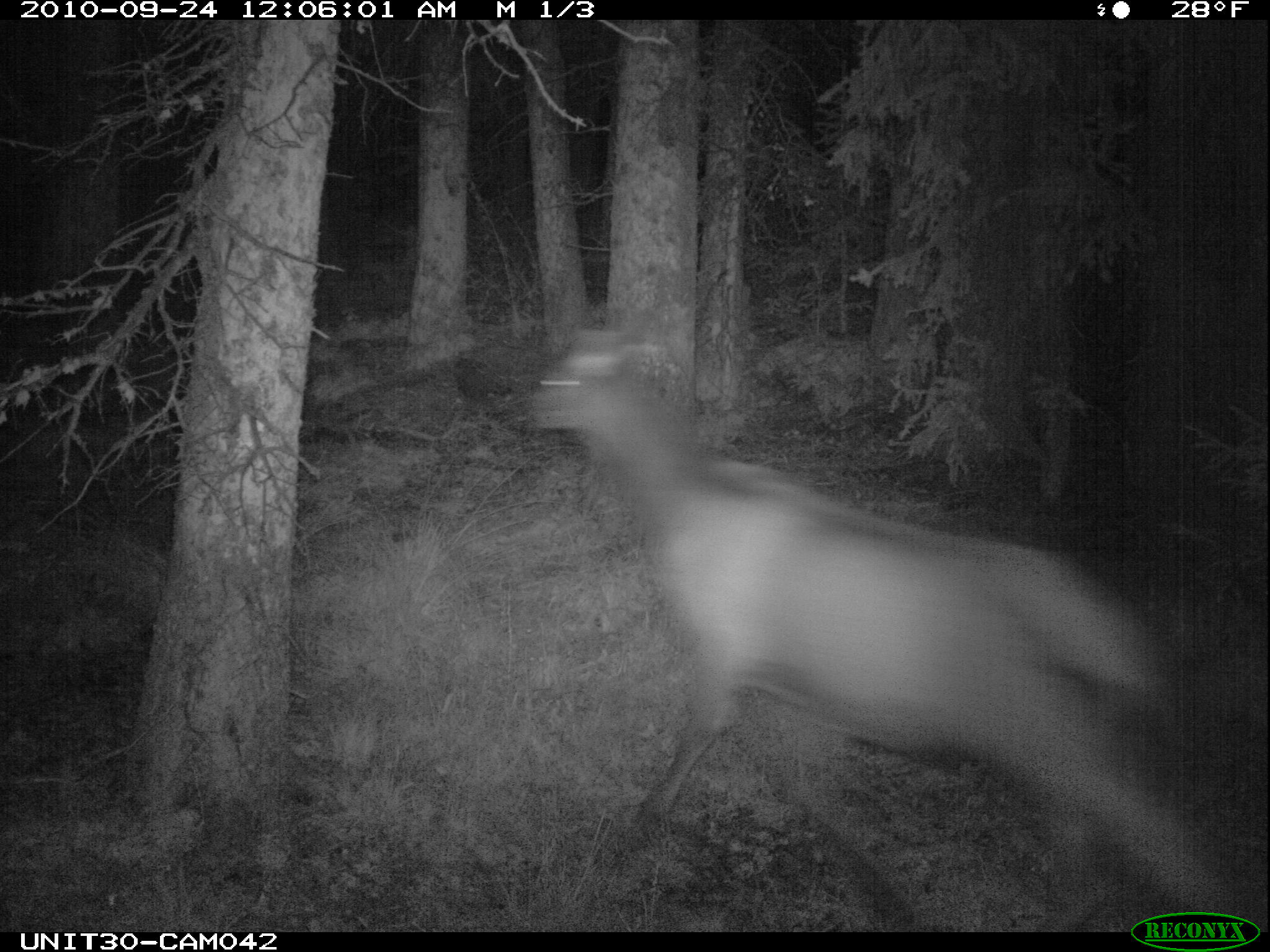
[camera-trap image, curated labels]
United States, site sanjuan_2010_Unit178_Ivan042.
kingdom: Animalia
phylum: Chordata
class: Mammalia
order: Artiodactyla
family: Cervidae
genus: Cervus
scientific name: Cervus elaphus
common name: red deer